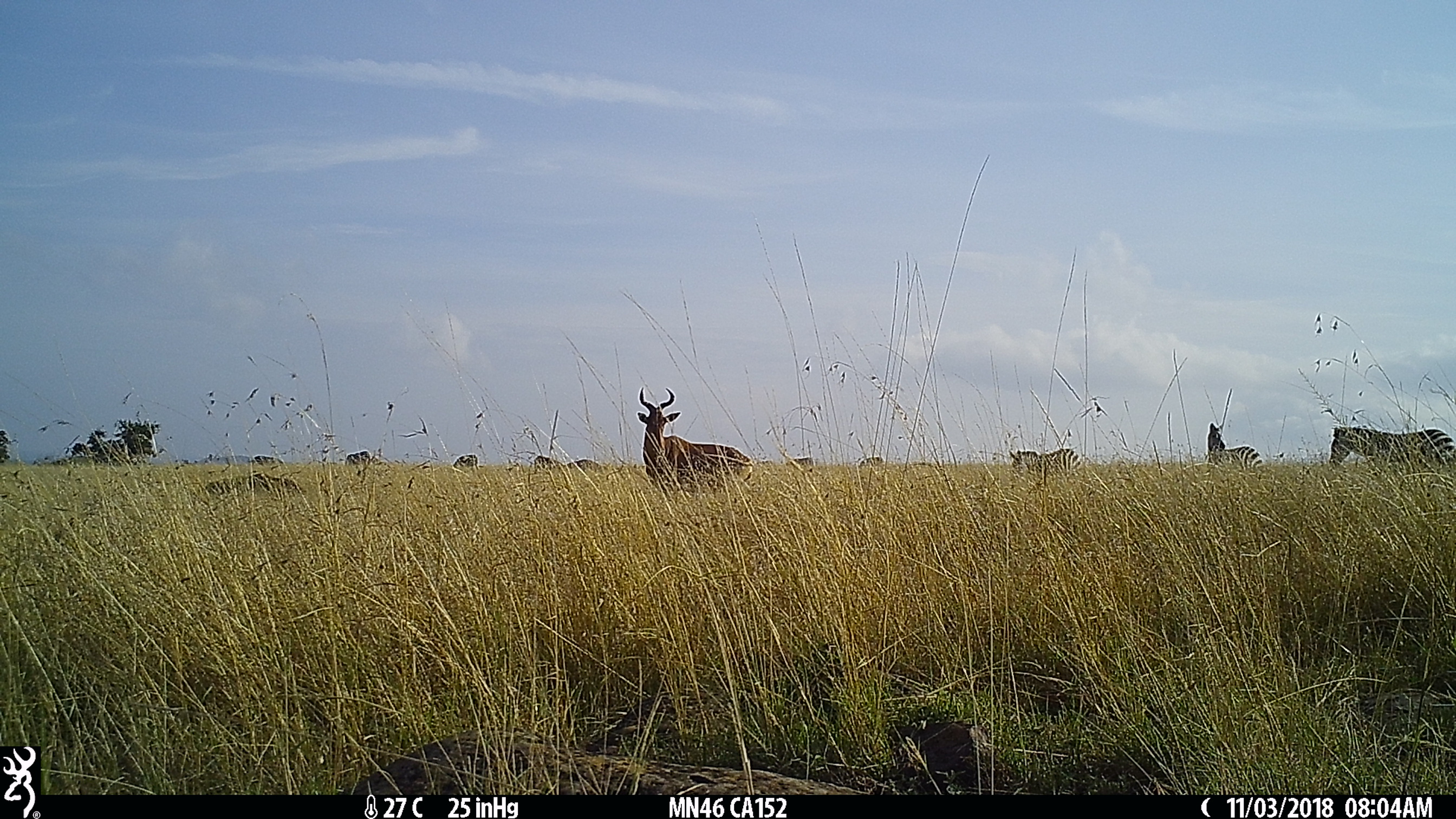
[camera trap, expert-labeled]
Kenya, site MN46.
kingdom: Animalia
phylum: Chordata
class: Mammalia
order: Perissodactyla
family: Equidae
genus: Equus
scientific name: Equus quagga burchellii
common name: burchell's zebra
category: zebra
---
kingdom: Animalia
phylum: Chordata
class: Mammalia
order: Artiodactyla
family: Bovidae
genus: Alcelaphus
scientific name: Alcelaphus buselaphus cokii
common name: coke's hartebeest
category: hartebeest cokes